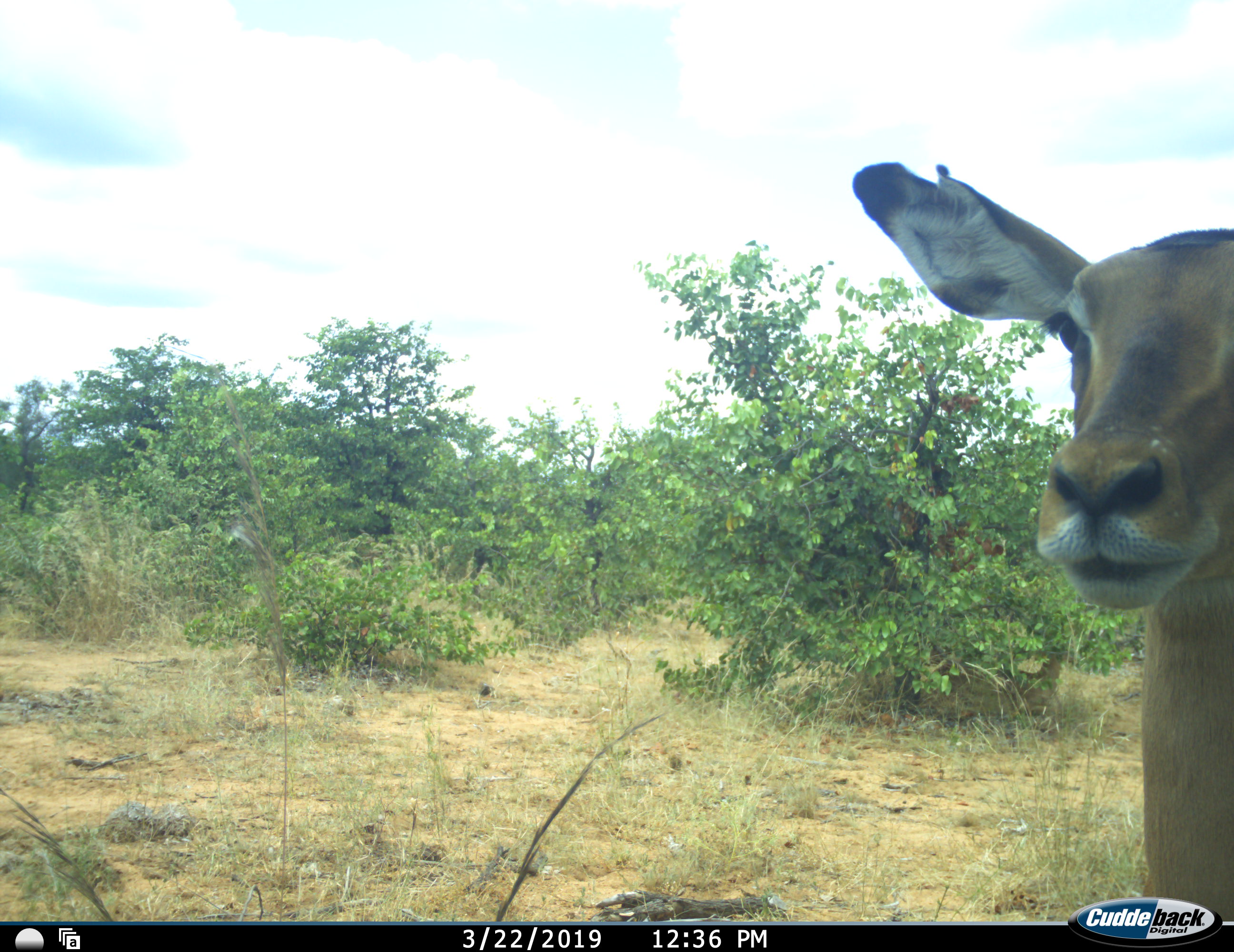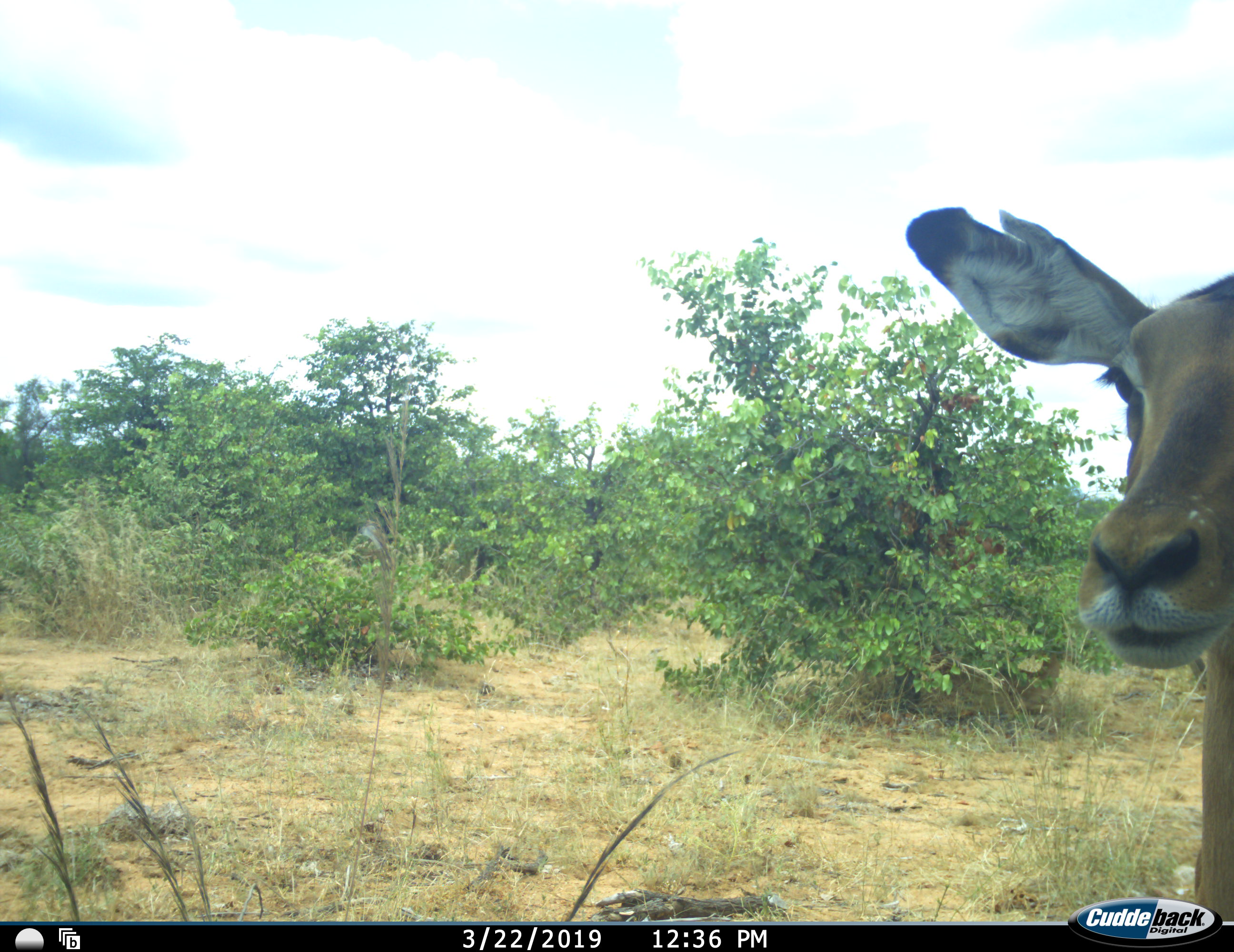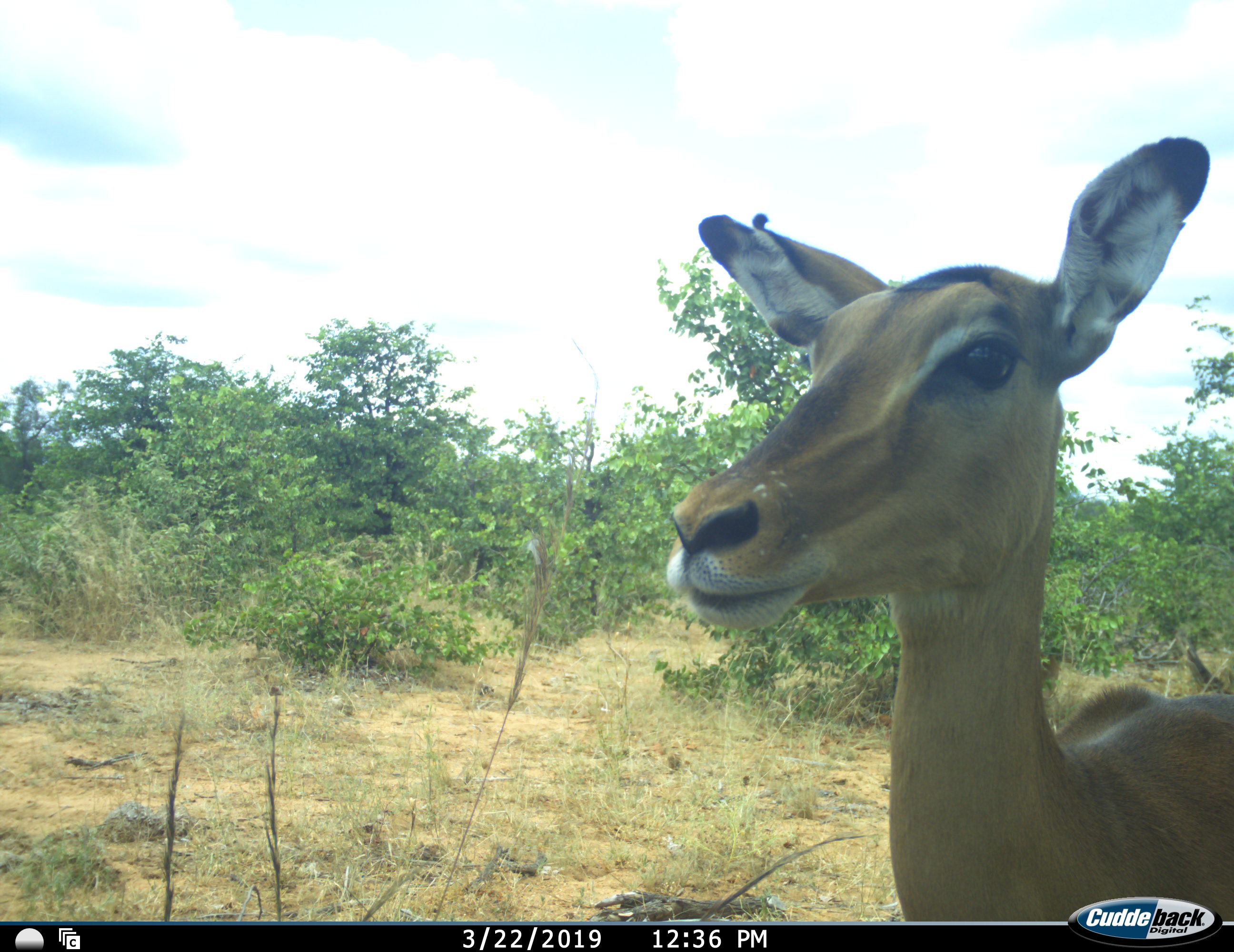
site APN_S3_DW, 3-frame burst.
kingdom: Animalia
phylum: Chordata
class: Mammalia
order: Artiodactyla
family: Bovidae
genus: Aepyceros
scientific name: Aepyceros melampus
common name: impala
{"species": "impala (Aepyceros melampus)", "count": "1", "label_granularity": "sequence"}